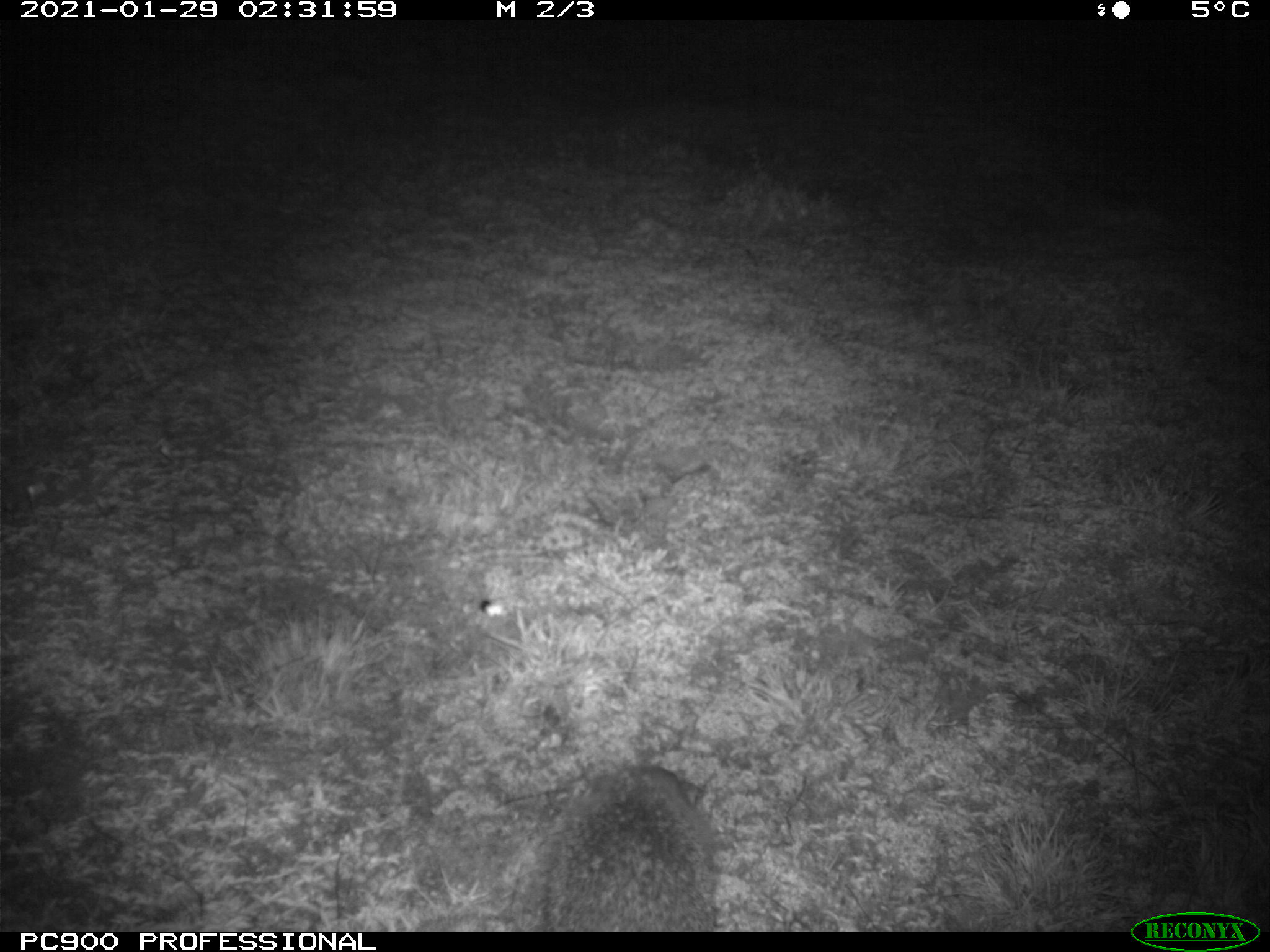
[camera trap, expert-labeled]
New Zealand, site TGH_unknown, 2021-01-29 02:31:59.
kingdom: Animalia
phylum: Chordata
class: Mammalia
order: Eulipotyphla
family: Erinaceidae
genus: Erinaceus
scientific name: Erinaceus europaeus europaeus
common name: european hedgehog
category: hedgehog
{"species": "hedgehog (european hedgehog) (Erinaceus europaeus europaeus)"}